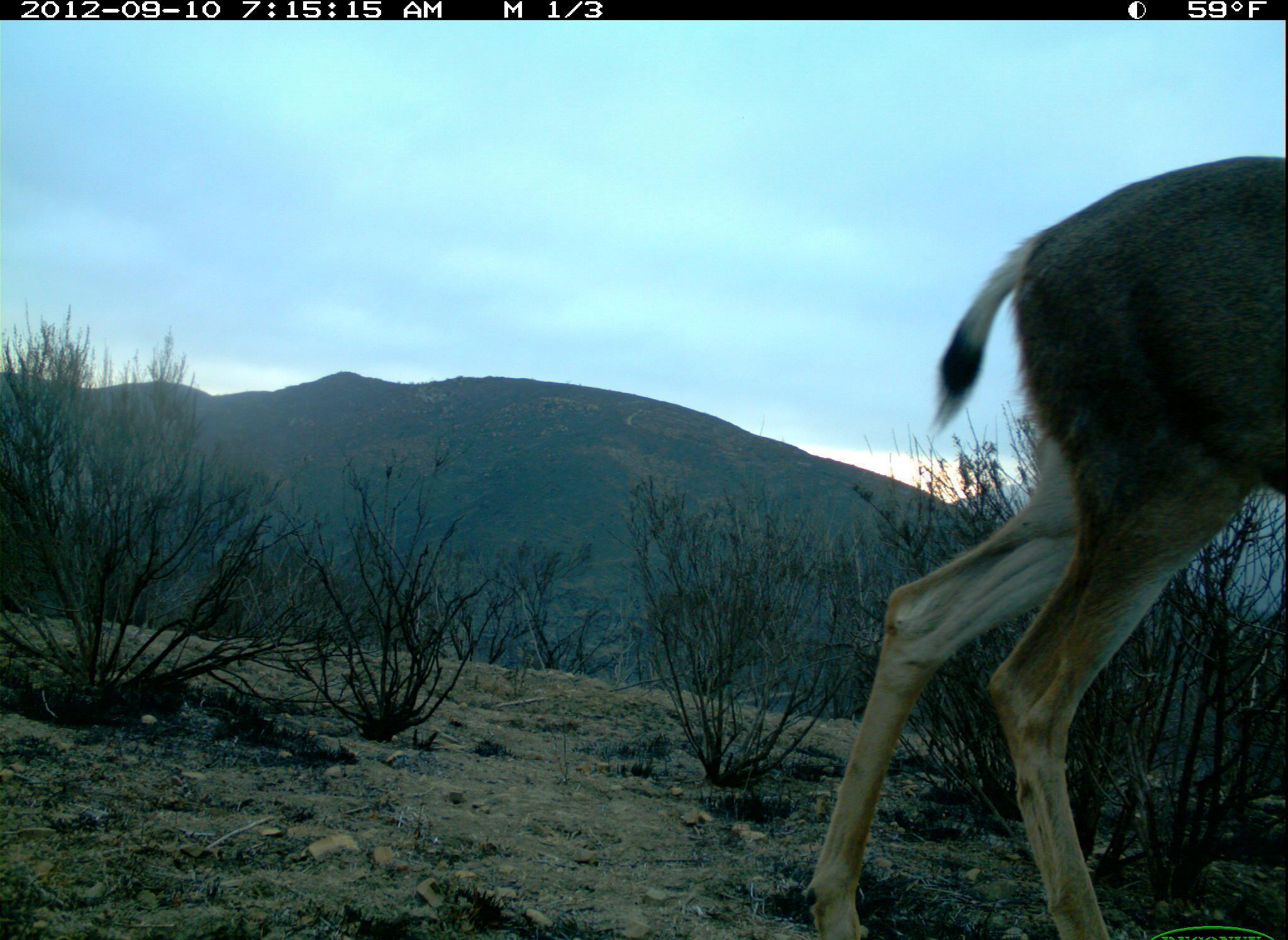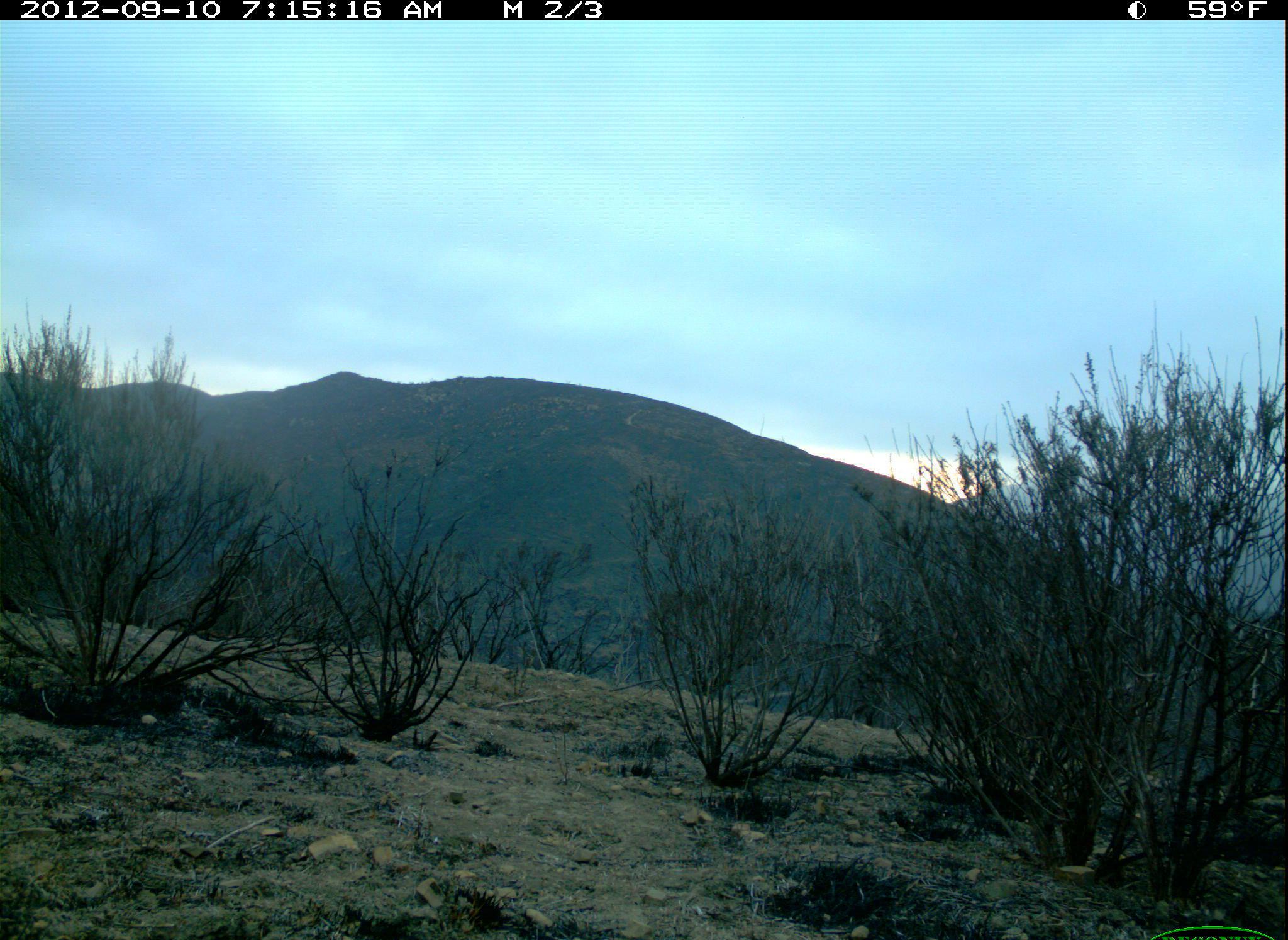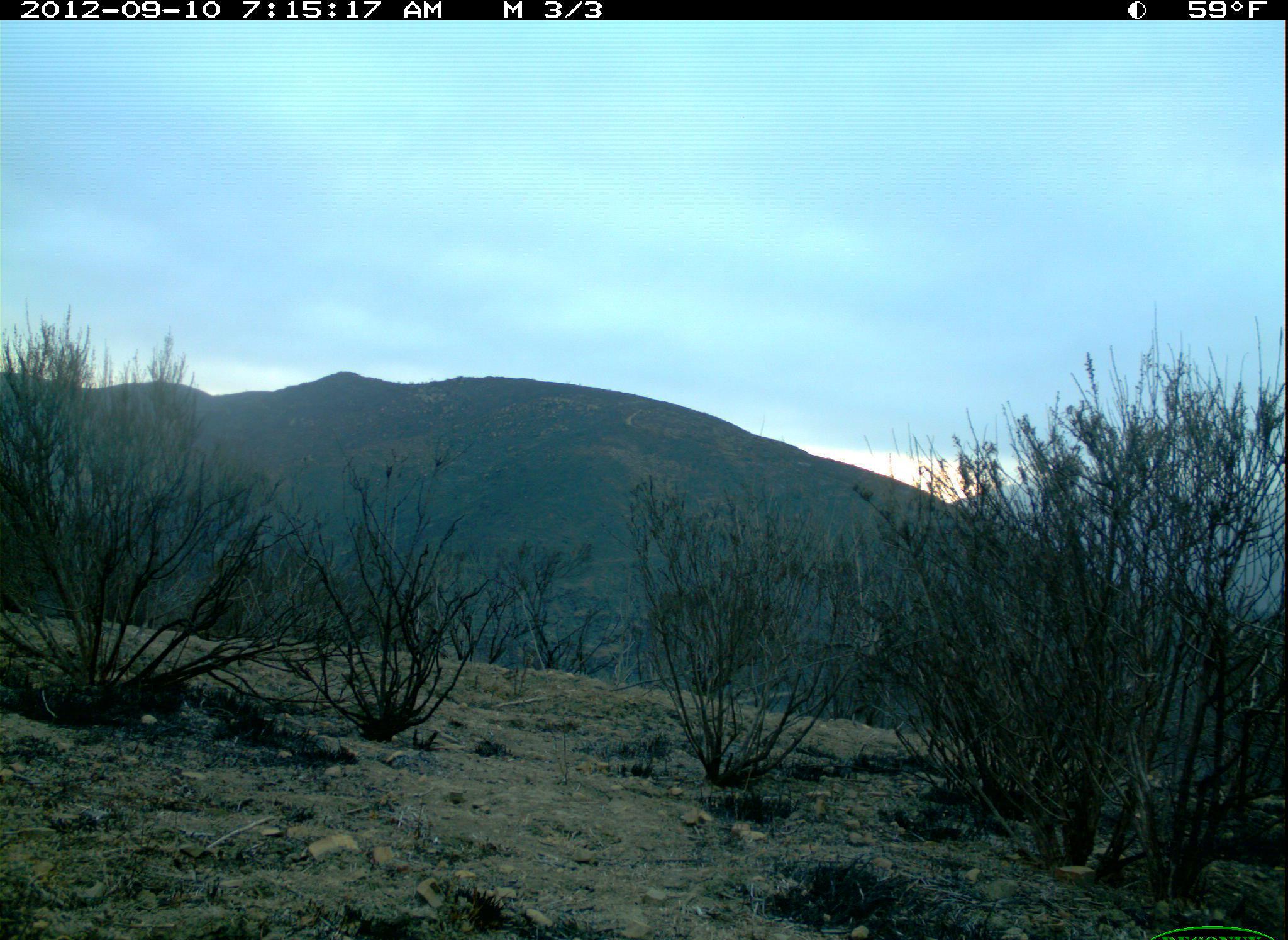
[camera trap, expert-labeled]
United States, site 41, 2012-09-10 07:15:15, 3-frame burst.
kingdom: Animalia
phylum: Chordata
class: Mammalia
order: Artiodactyla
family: Cervidae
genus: Odocoileus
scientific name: Odocoileus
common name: deer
Deer (Odocoileus).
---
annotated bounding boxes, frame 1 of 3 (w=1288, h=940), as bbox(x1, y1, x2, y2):
deer: bbox(798, 154, 1288, 940)